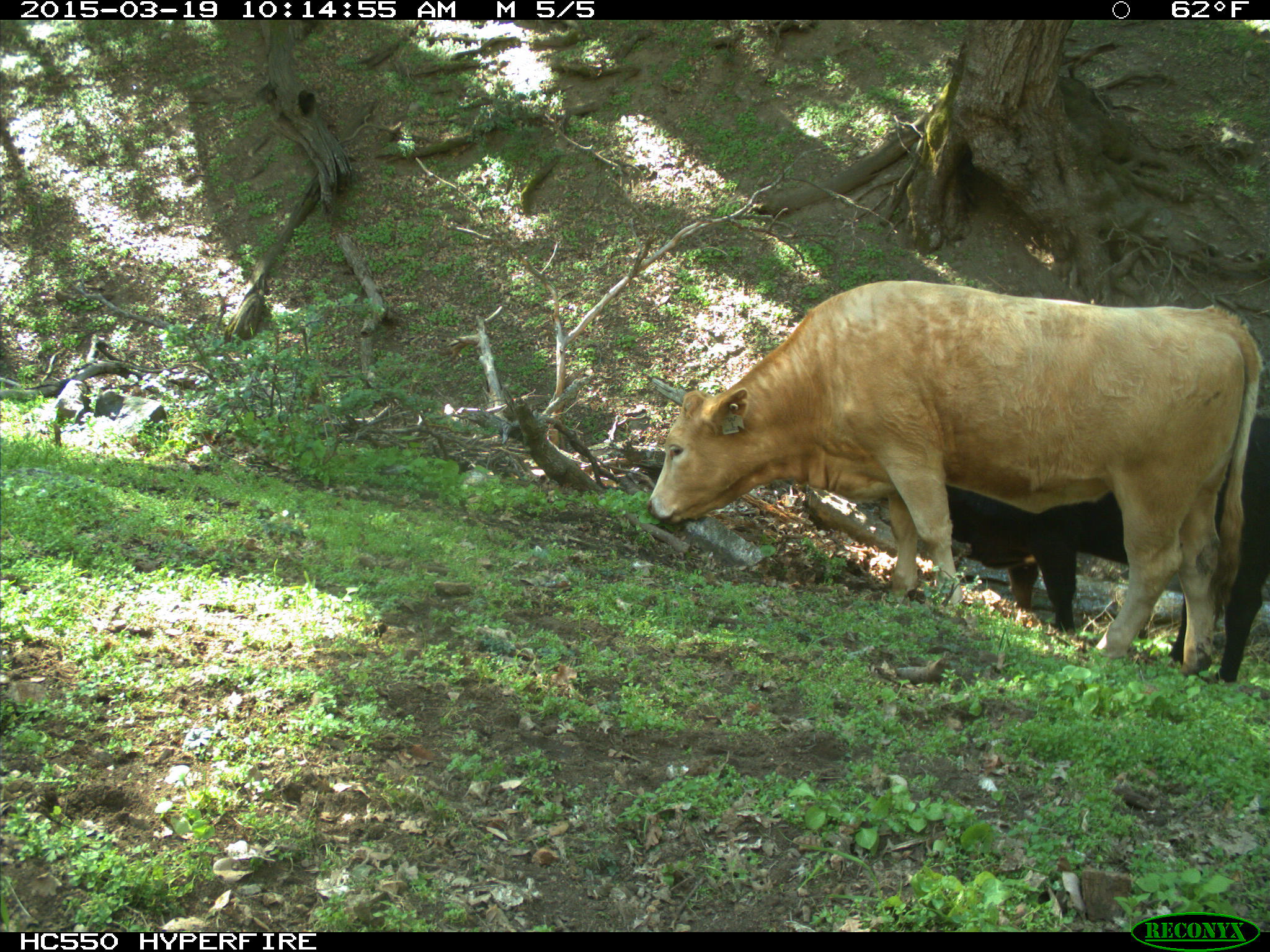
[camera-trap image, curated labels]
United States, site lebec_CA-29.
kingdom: Animalia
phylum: Chordata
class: Mammalia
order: Artiodactyla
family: Bovidae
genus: Bos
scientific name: Bos taurus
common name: domestic cow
Bos taurus (domestic cow).